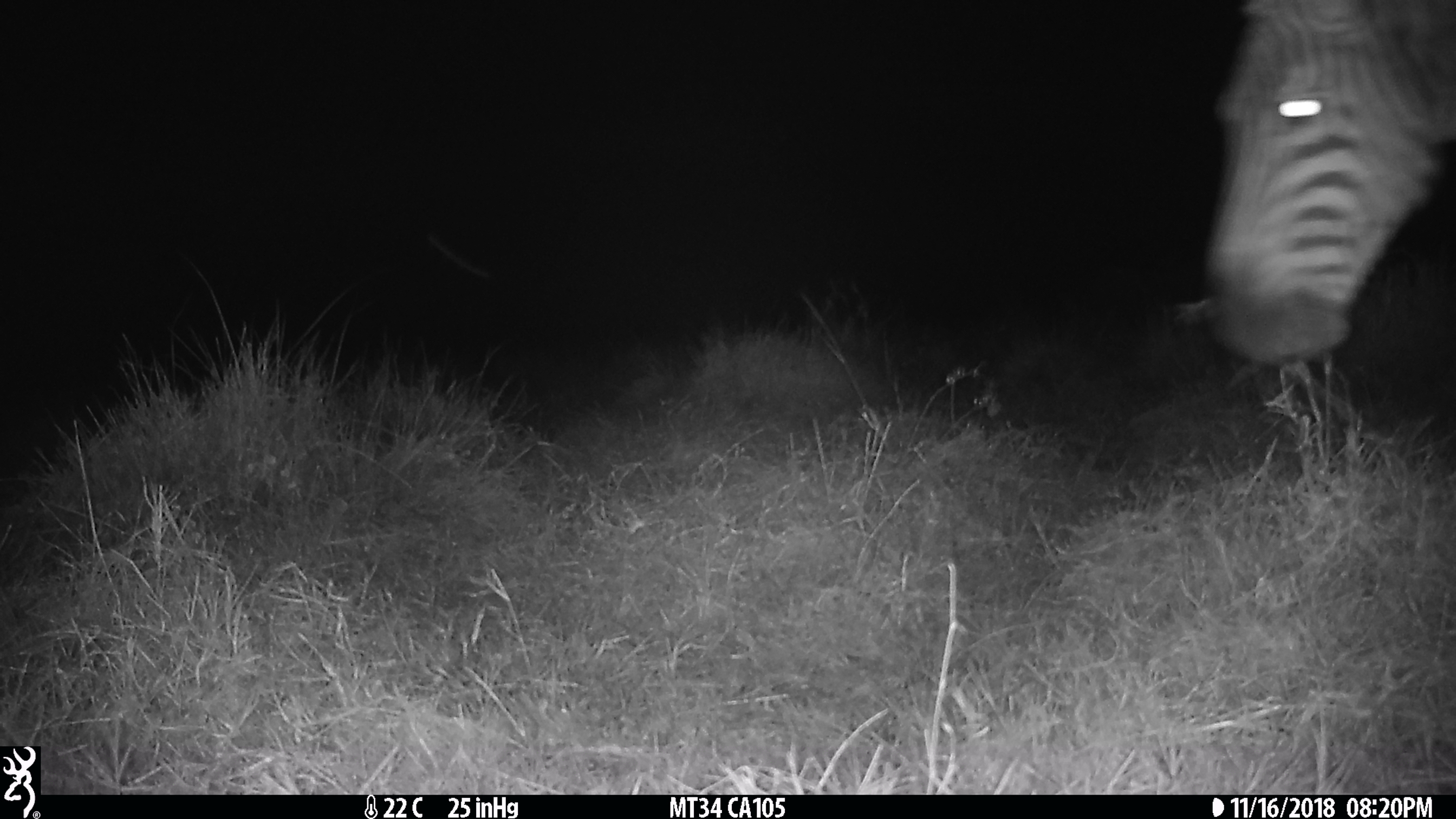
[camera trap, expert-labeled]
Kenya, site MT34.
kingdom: Animalia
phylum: Chordata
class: Mammalia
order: Perissodactyla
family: Equidae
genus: Equus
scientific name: Equus quagga burchellii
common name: burchell's zebra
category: zebra